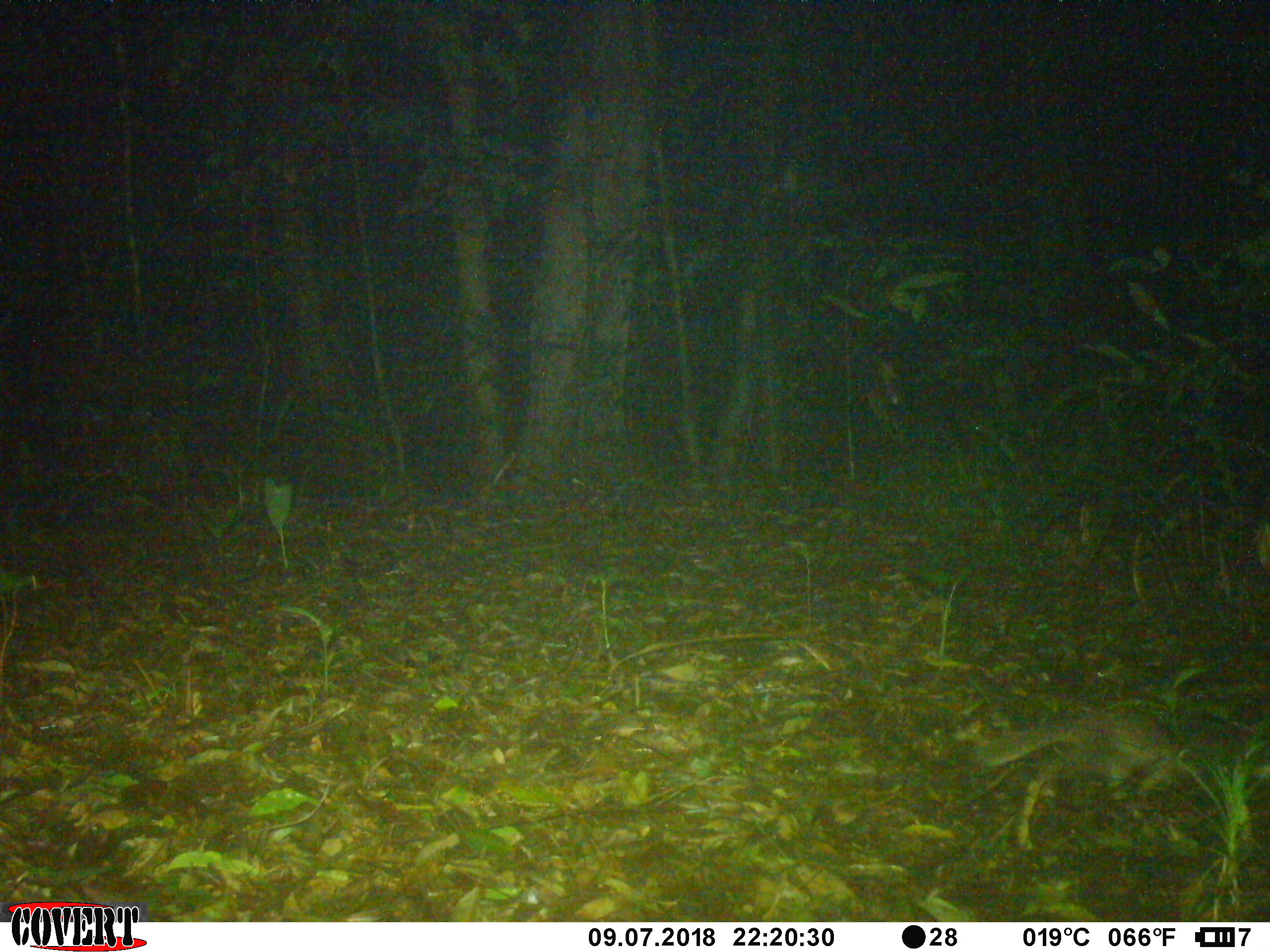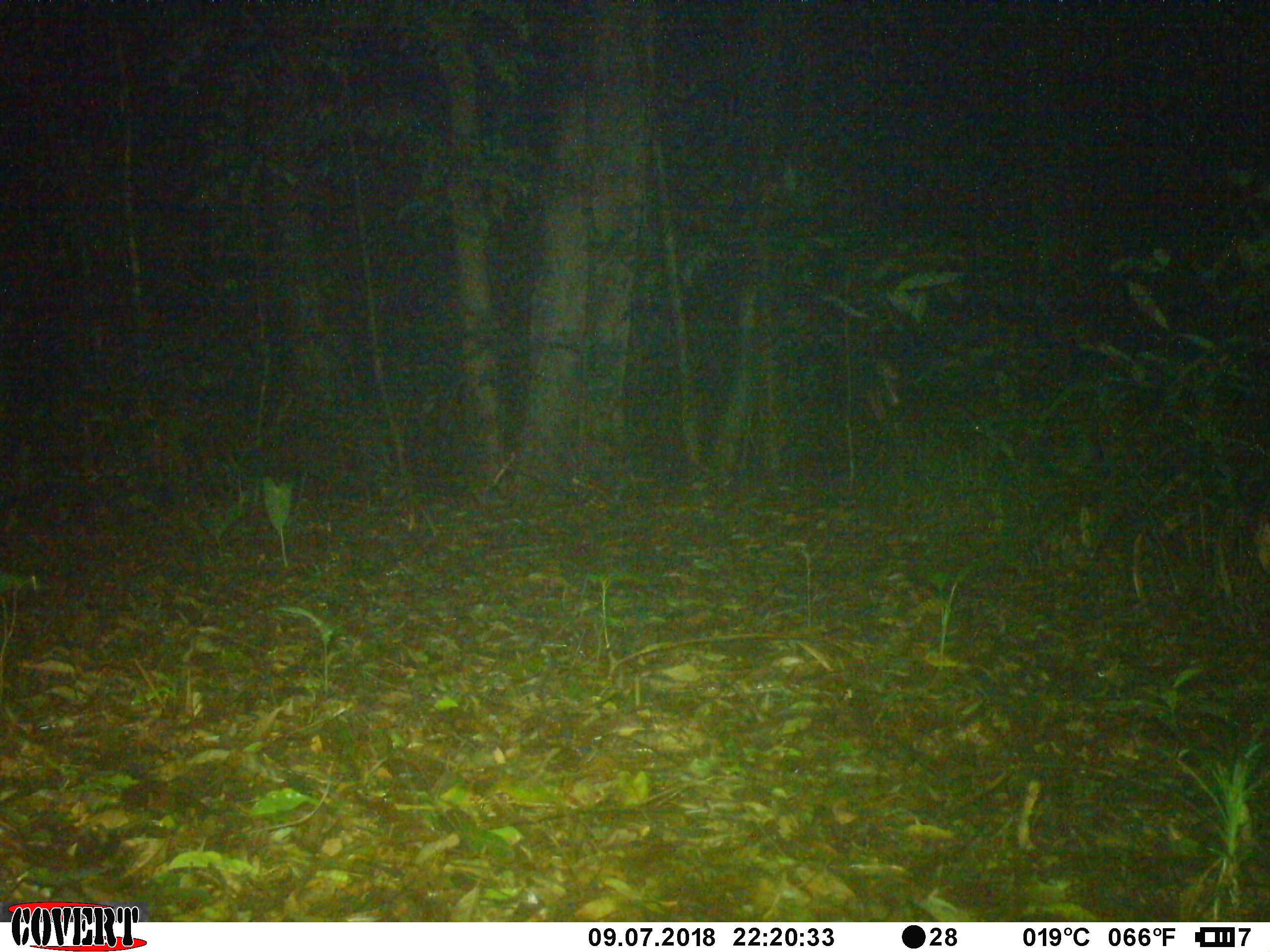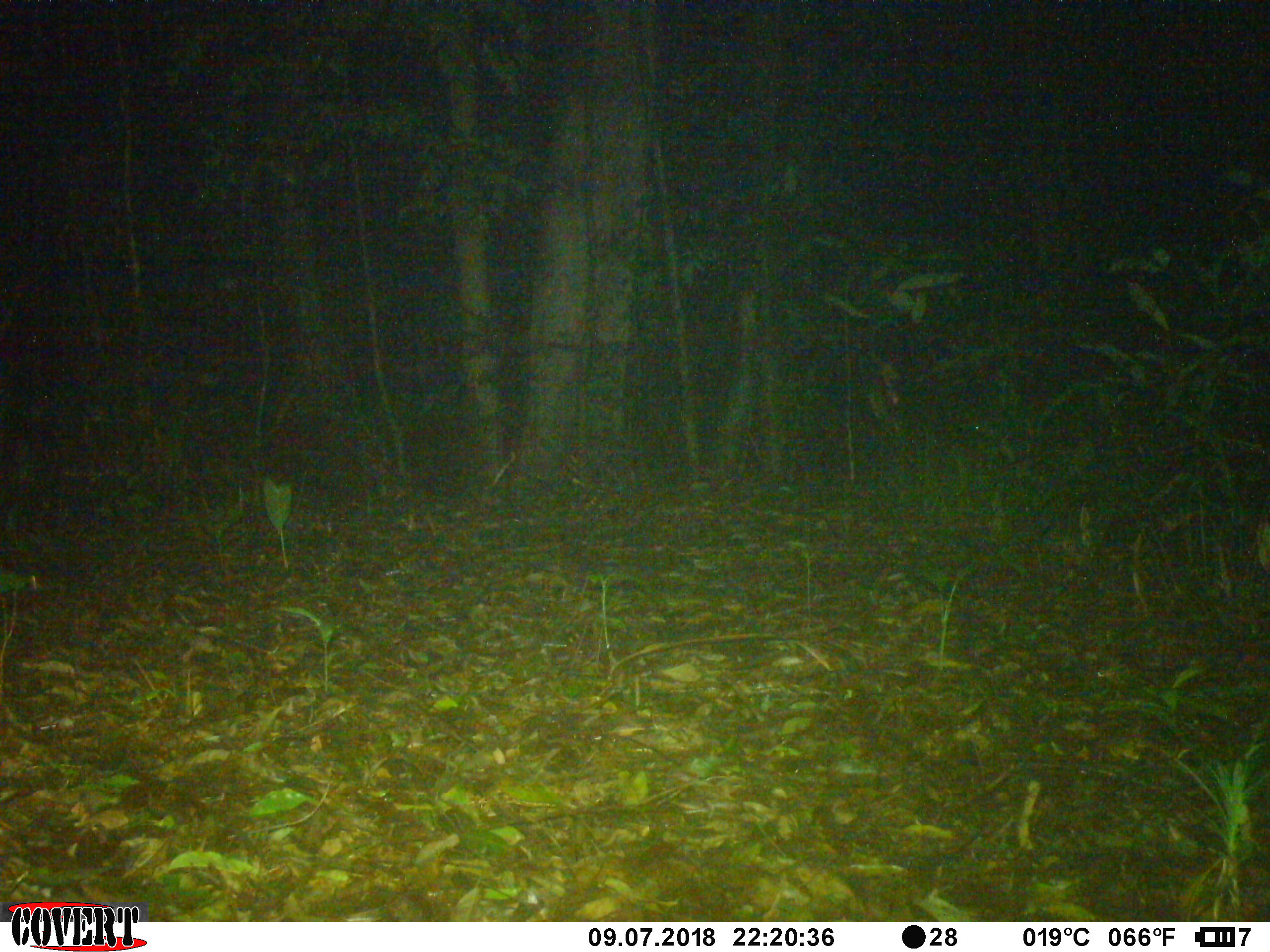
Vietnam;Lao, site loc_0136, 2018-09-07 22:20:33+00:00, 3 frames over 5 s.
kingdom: Animalia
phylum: Chordata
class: Mammalia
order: Carnivora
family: Mustelidae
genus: Melogale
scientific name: Melogale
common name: ferret badger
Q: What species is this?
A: Ferret badger (Melogale).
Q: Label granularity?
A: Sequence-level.